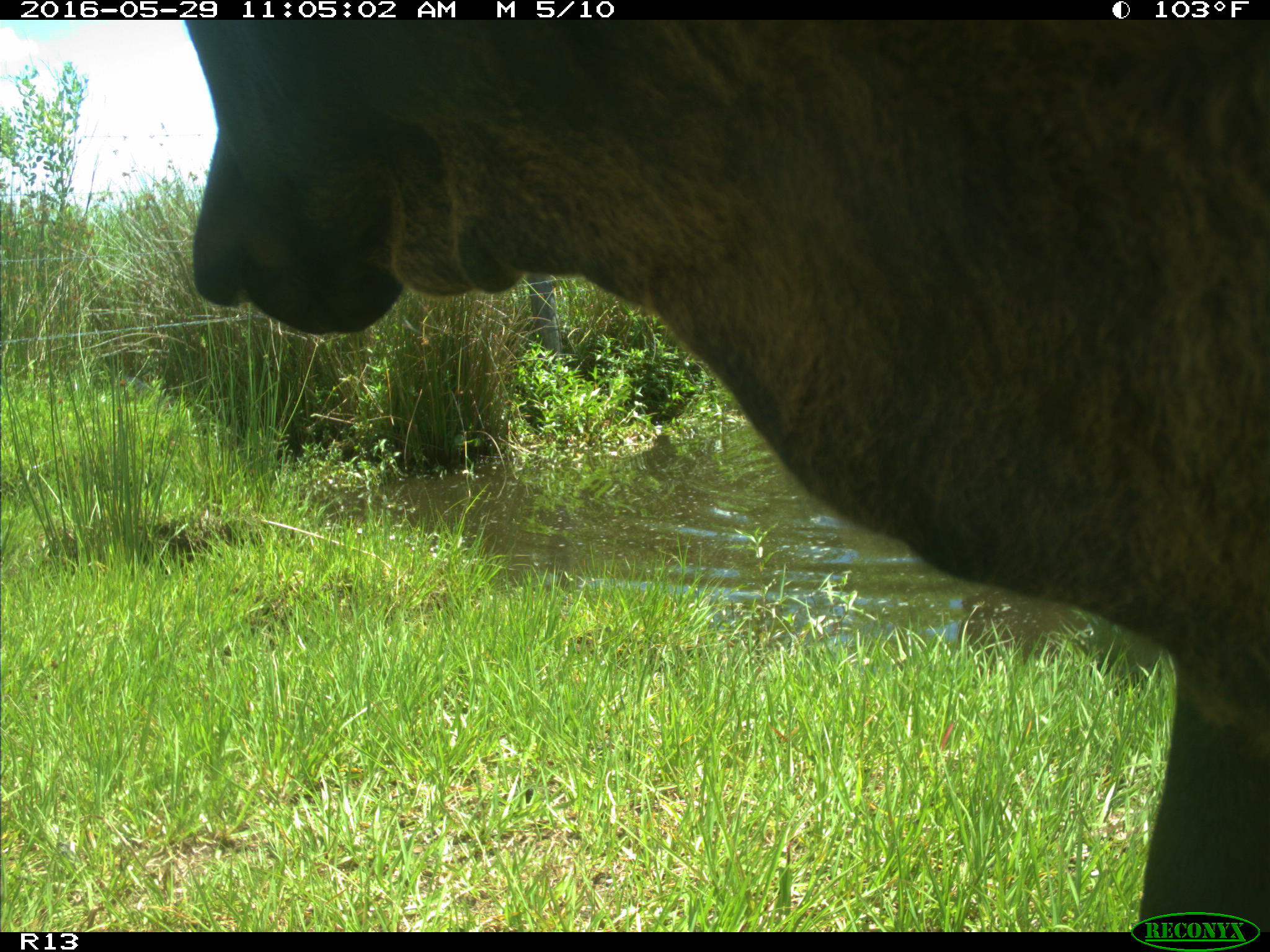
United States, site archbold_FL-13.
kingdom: Animalia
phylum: Chordata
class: Mammalia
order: Artiodactyla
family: Bovidae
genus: Bos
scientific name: Bos taurus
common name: domestic cow